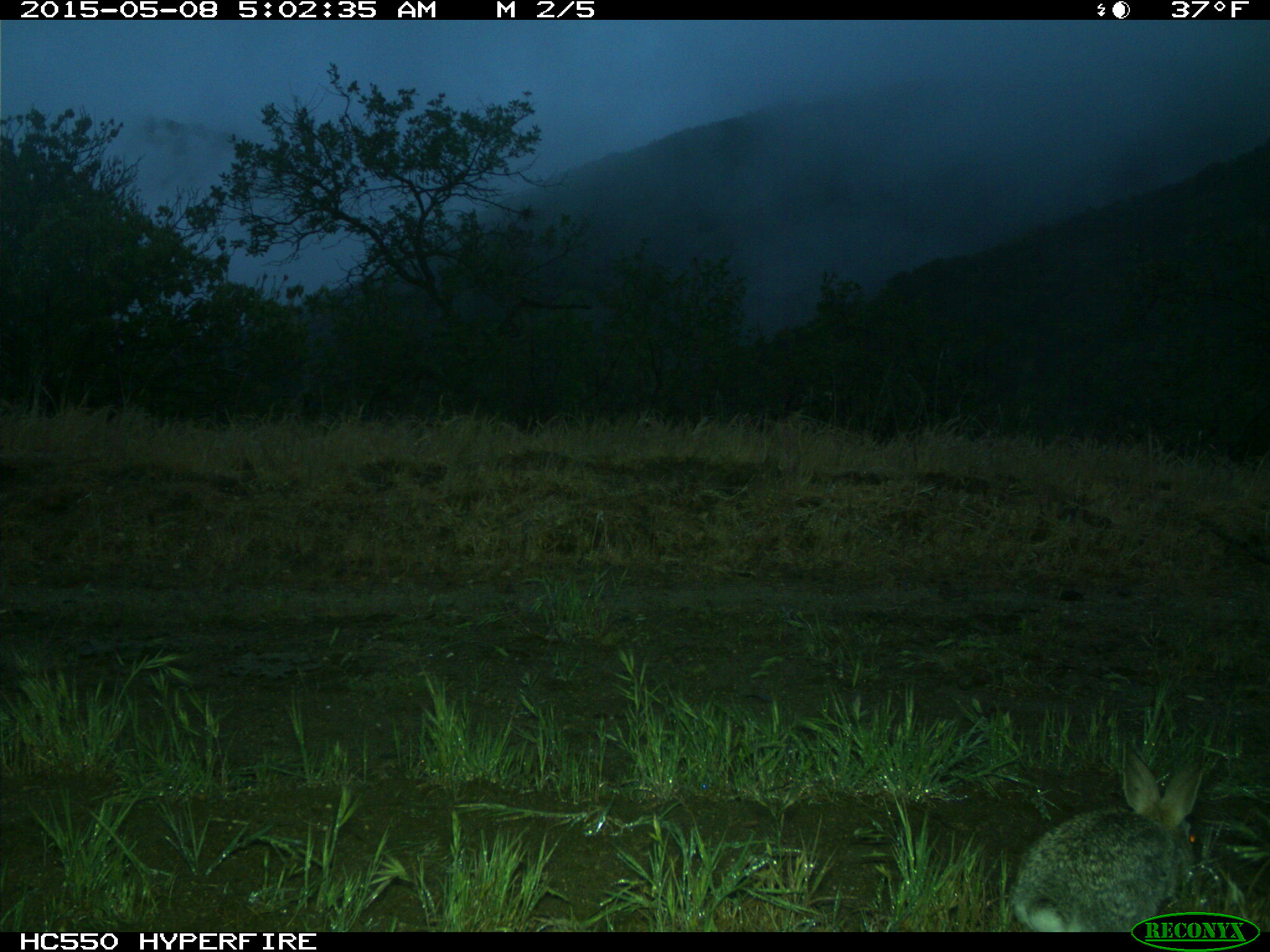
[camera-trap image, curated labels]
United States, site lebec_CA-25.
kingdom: Animalia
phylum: Chordata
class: Mammalia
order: Lagomorpha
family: Leporidae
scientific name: Leporidae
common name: rabbits and hares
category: unidentified rabbit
Unidentified rabbit (rabbits and hares) (Leporidae).